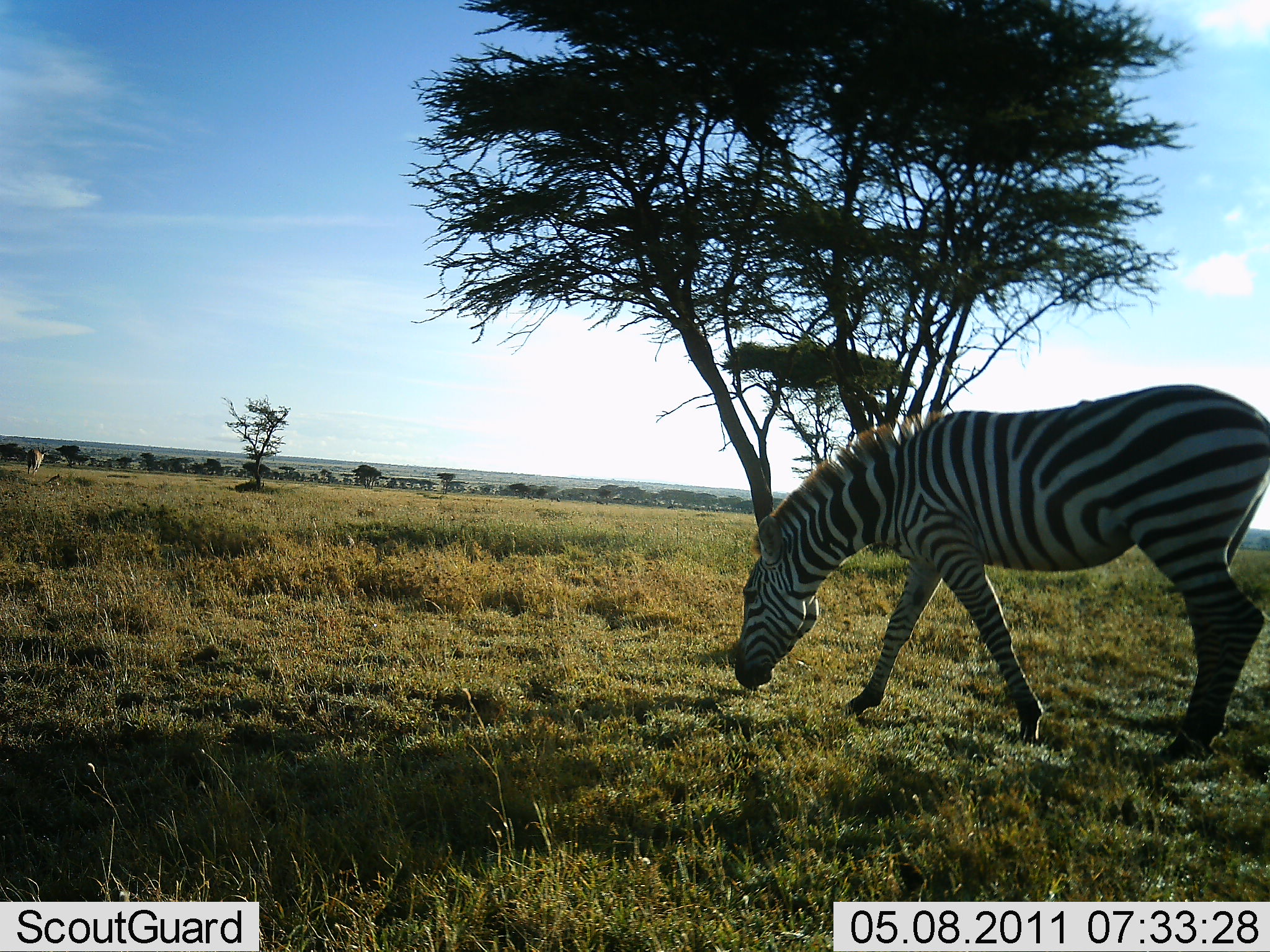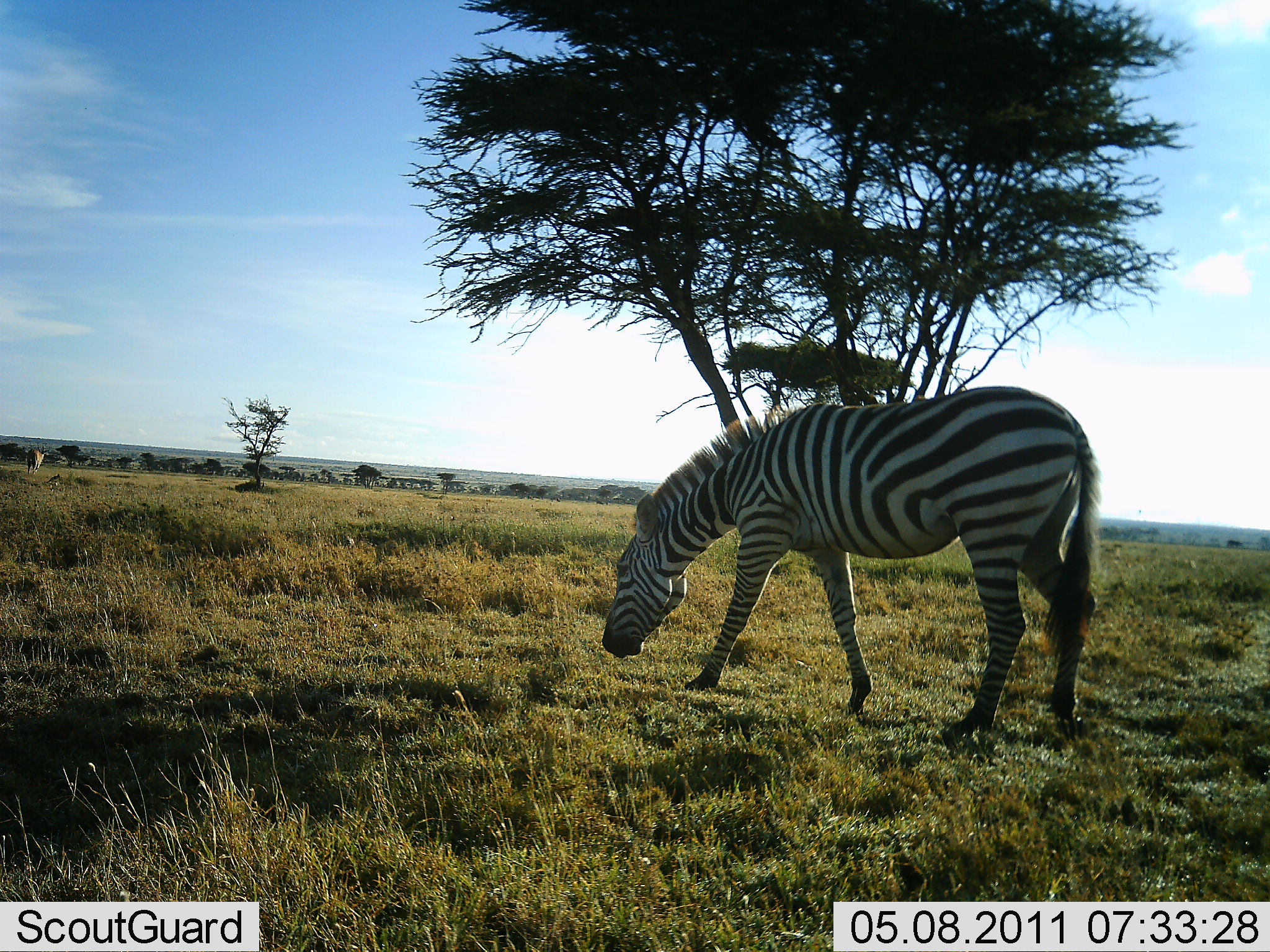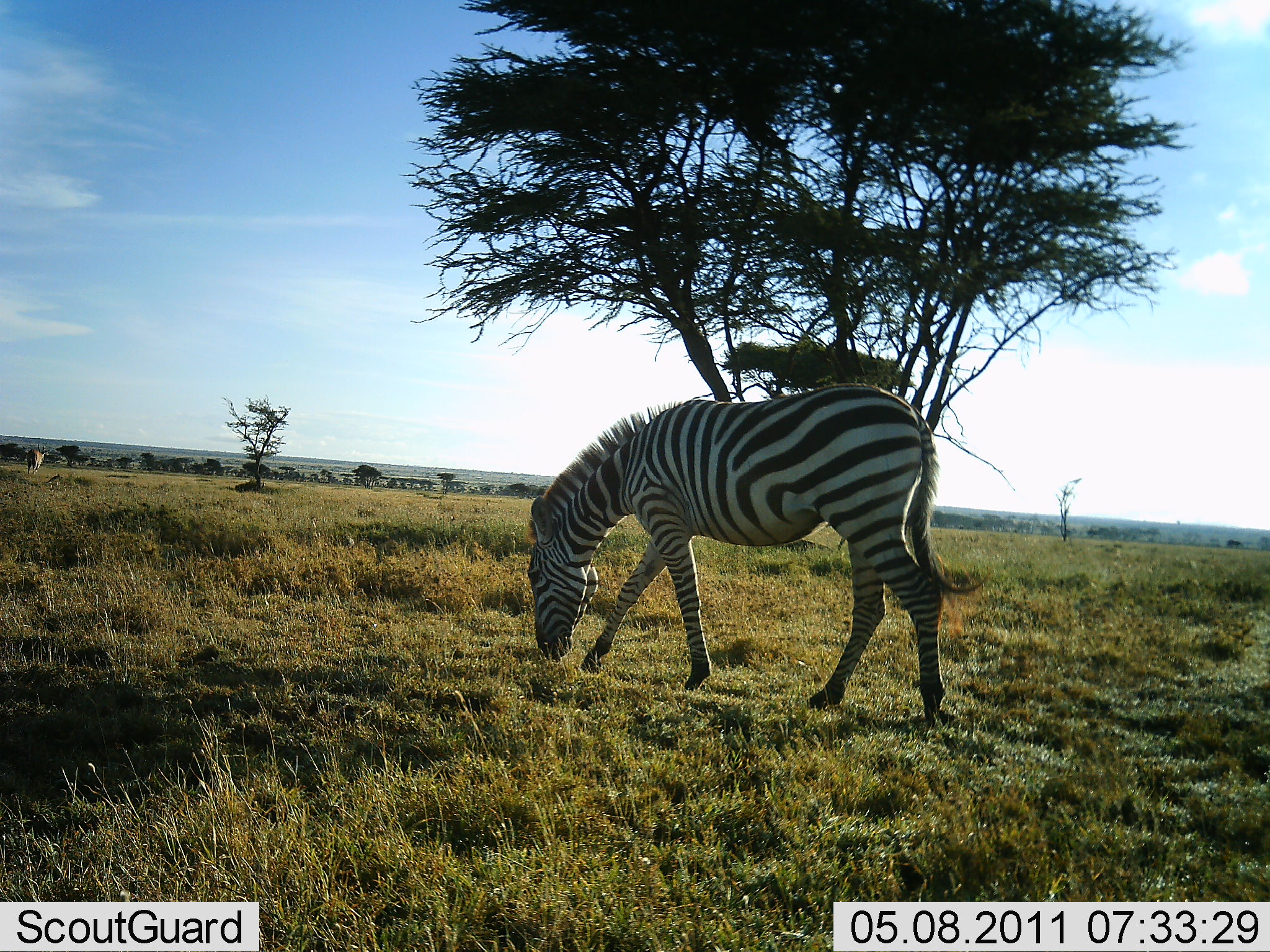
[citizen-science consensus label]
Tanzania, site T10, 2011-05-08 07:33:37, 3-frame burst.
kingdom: Animalia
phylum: Chordata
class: Mammalia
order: Perissodactyla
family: Equidae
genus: Equus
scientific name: Equus quagga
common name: plains zebra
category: zebra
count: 1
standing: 7%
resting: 0%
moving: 57%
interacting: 0%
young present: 0%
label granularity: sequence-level